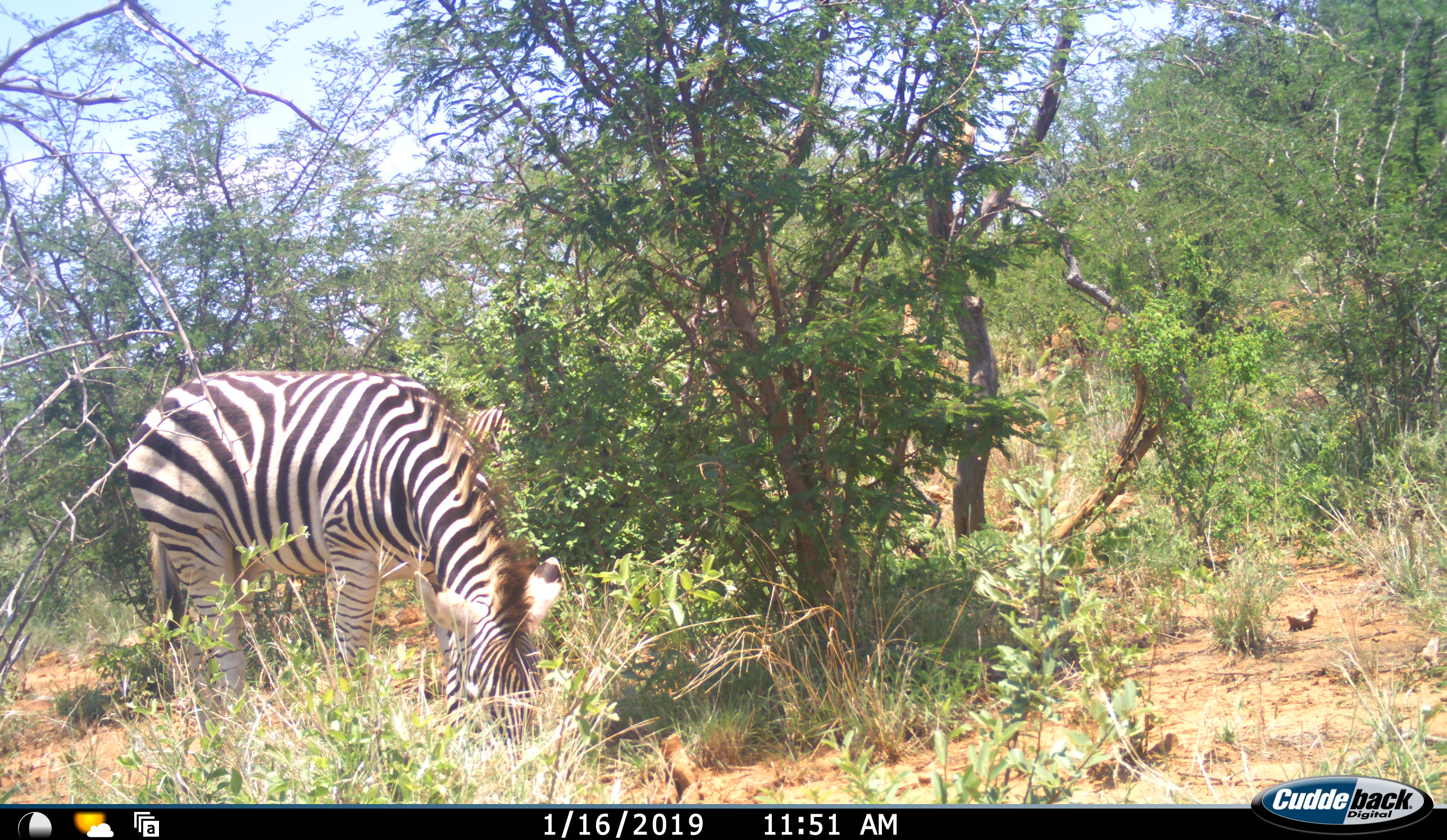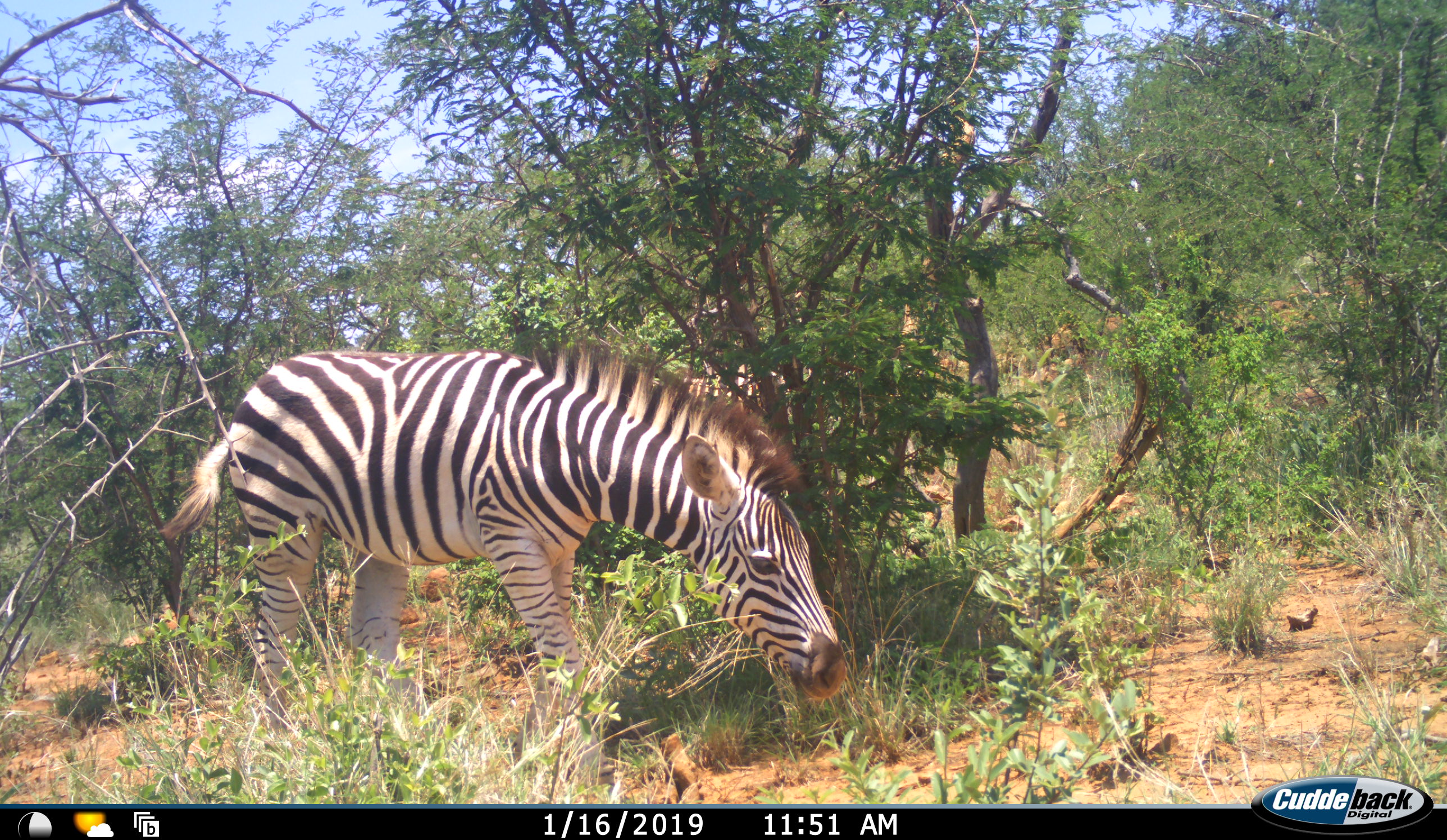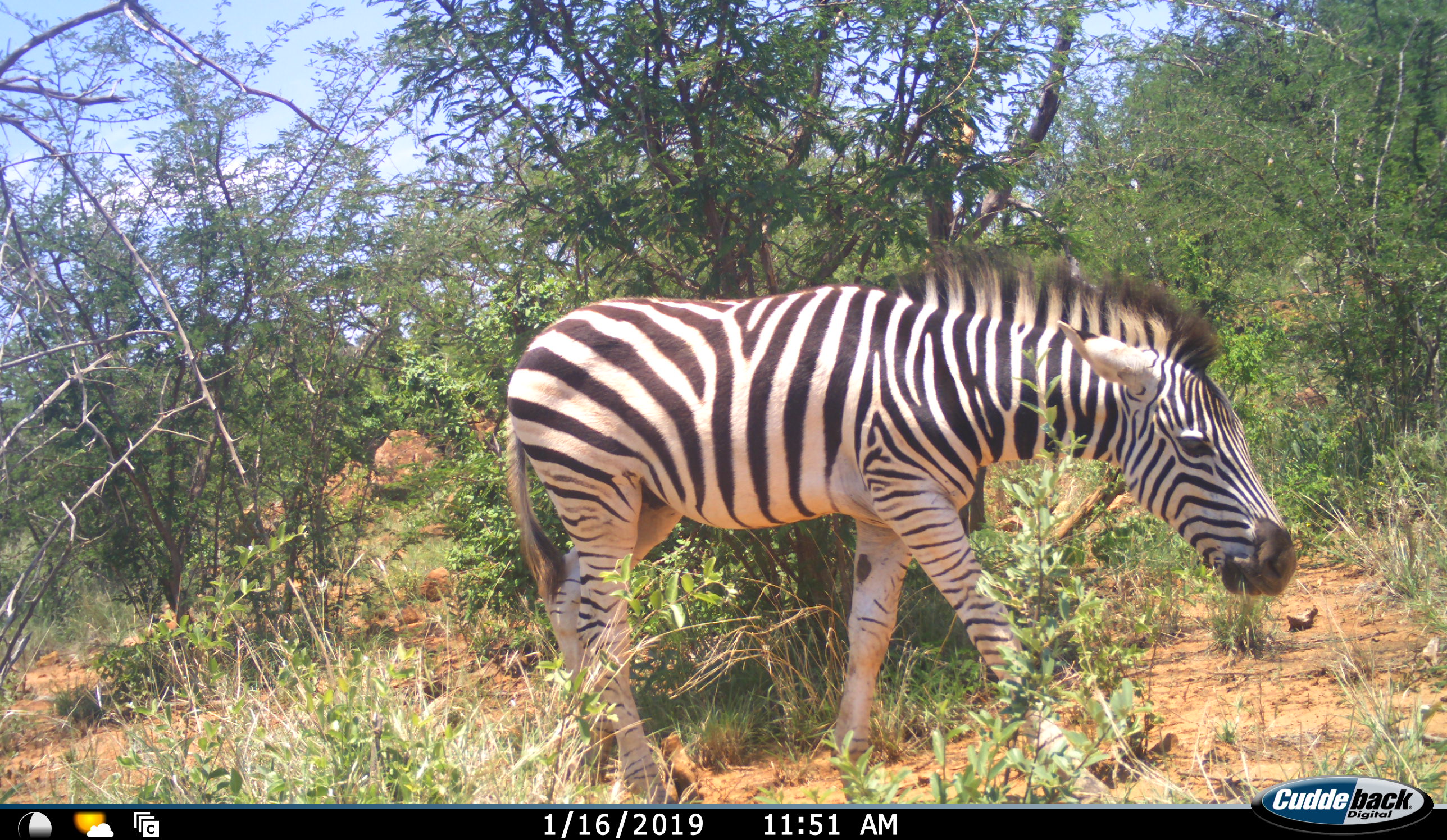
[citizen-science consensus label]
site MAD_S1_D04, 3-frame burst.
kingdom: Animalia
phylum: Chordata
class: Mammalia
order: Perissodactyla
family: Equidae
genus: Equus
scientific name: Equus quagga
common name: plains zebra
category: zebraplains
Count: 1.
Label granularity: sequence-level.